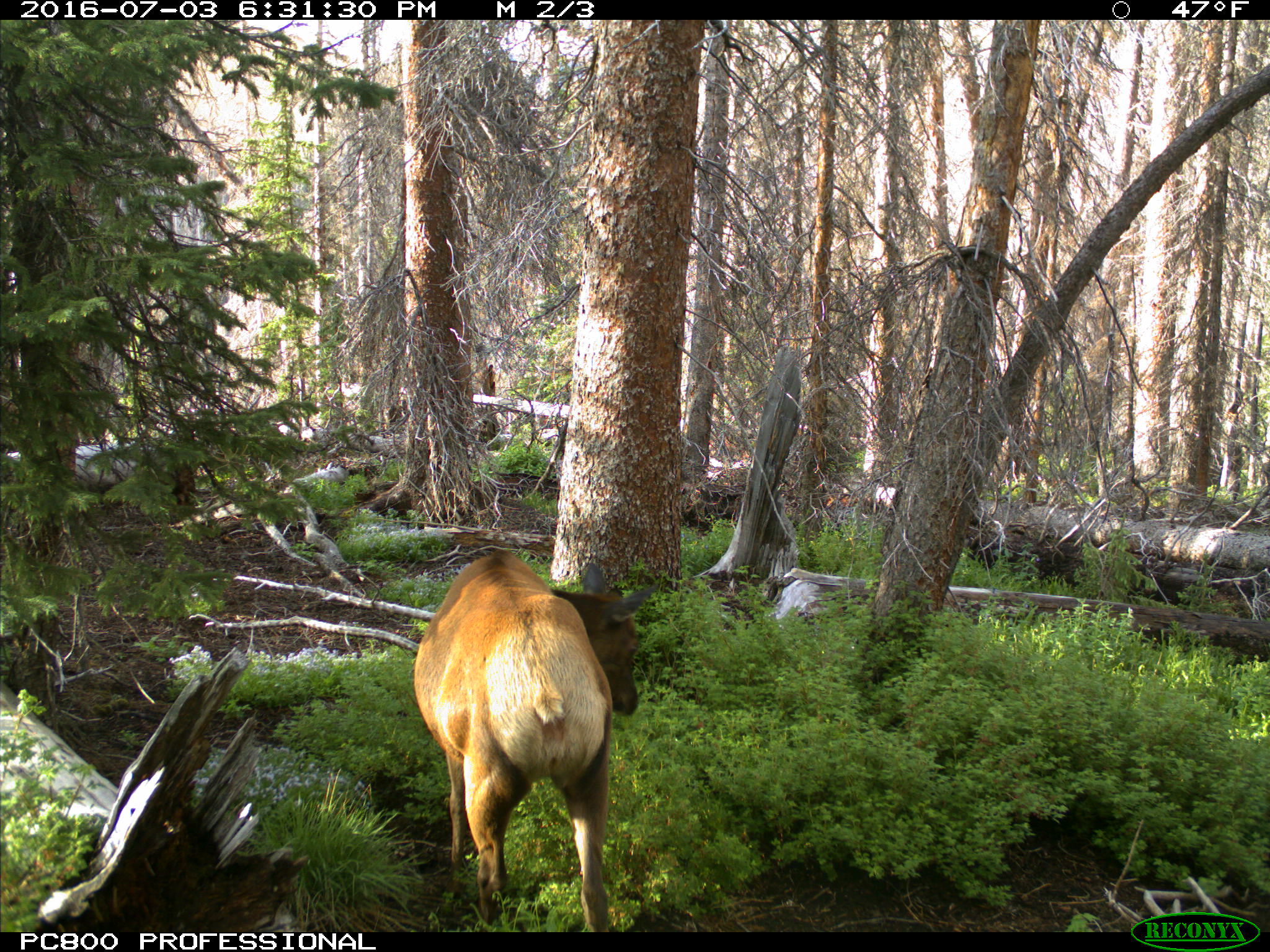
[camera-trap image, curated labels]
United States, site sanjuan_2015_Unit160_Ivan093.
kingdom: Animalia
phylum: Chordata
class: Mammalia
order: Artiodactyla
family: Cervidae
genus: Cervus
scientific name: Cervus elaphus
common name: red deer